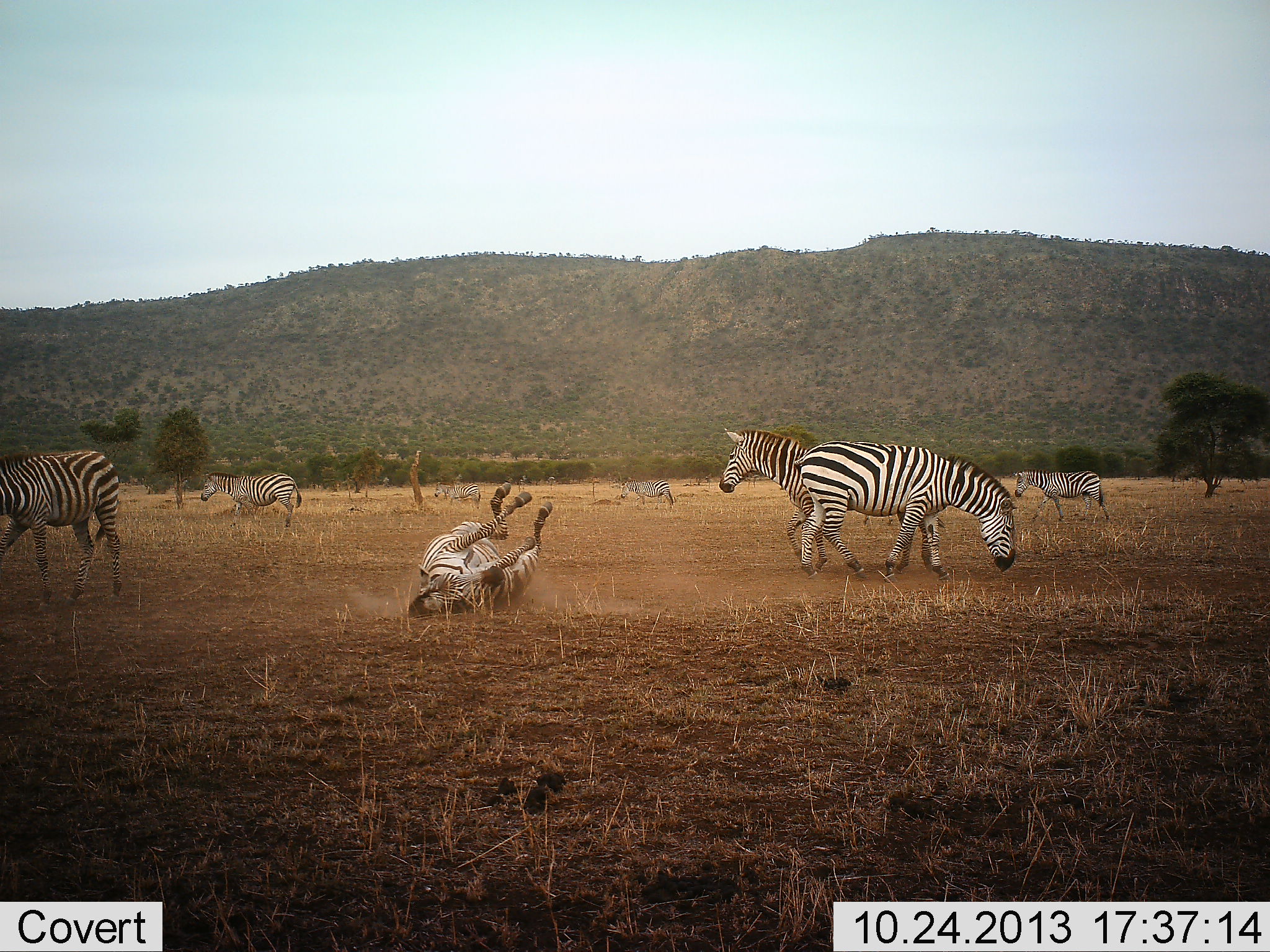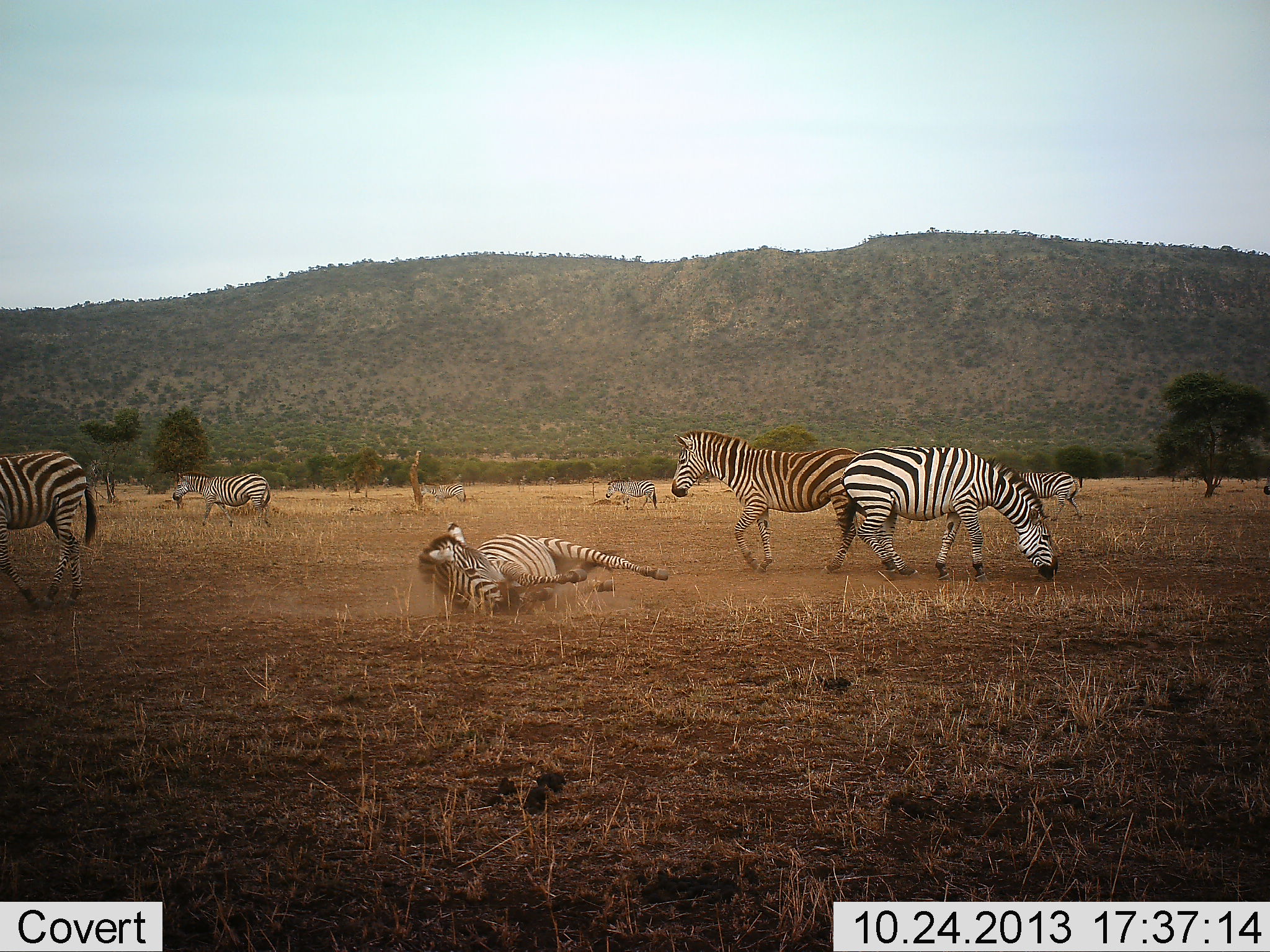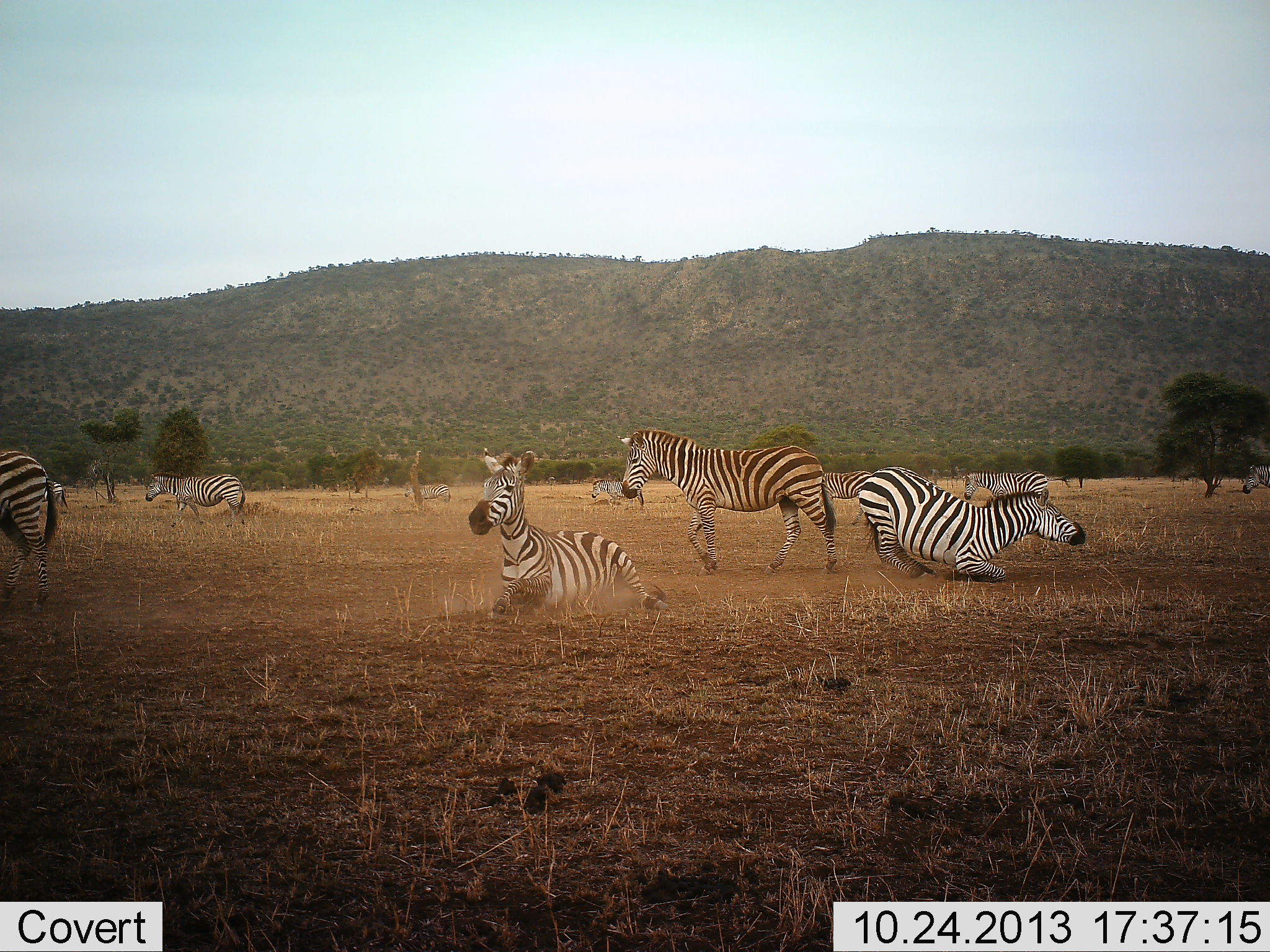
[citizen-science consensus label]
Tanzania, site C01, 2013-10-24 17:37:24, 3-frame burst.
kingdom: Animalia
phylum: Chordata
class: Mammalia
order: Perissodactyla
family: Equidae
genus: Equus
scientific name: Equus quagga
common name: plains zebra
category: zebra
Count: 8.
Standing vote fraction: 60%.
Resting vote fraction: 50%.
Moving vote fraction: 80%.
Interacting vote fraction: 10%.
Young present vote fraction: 0%.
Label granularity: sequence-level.